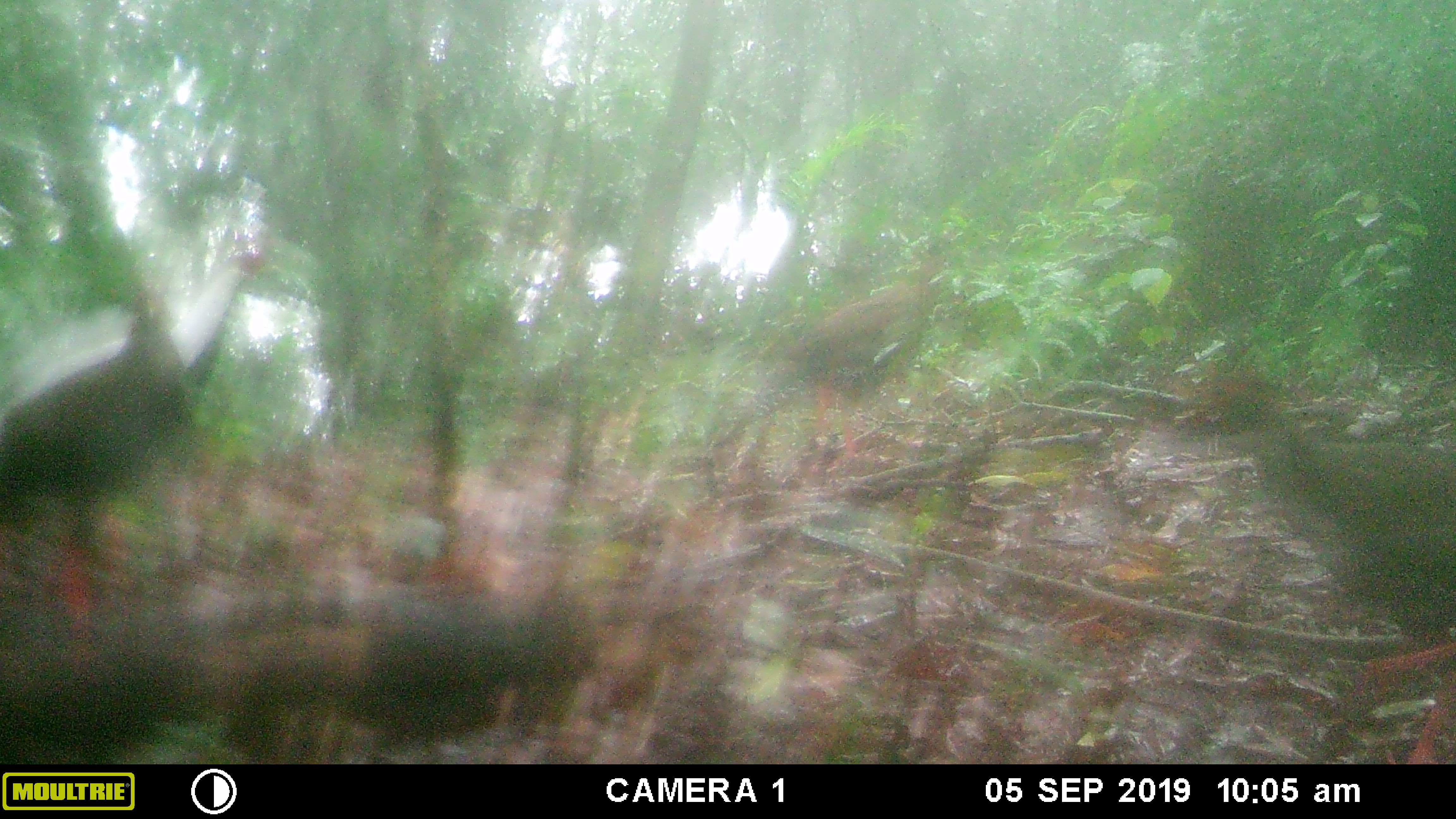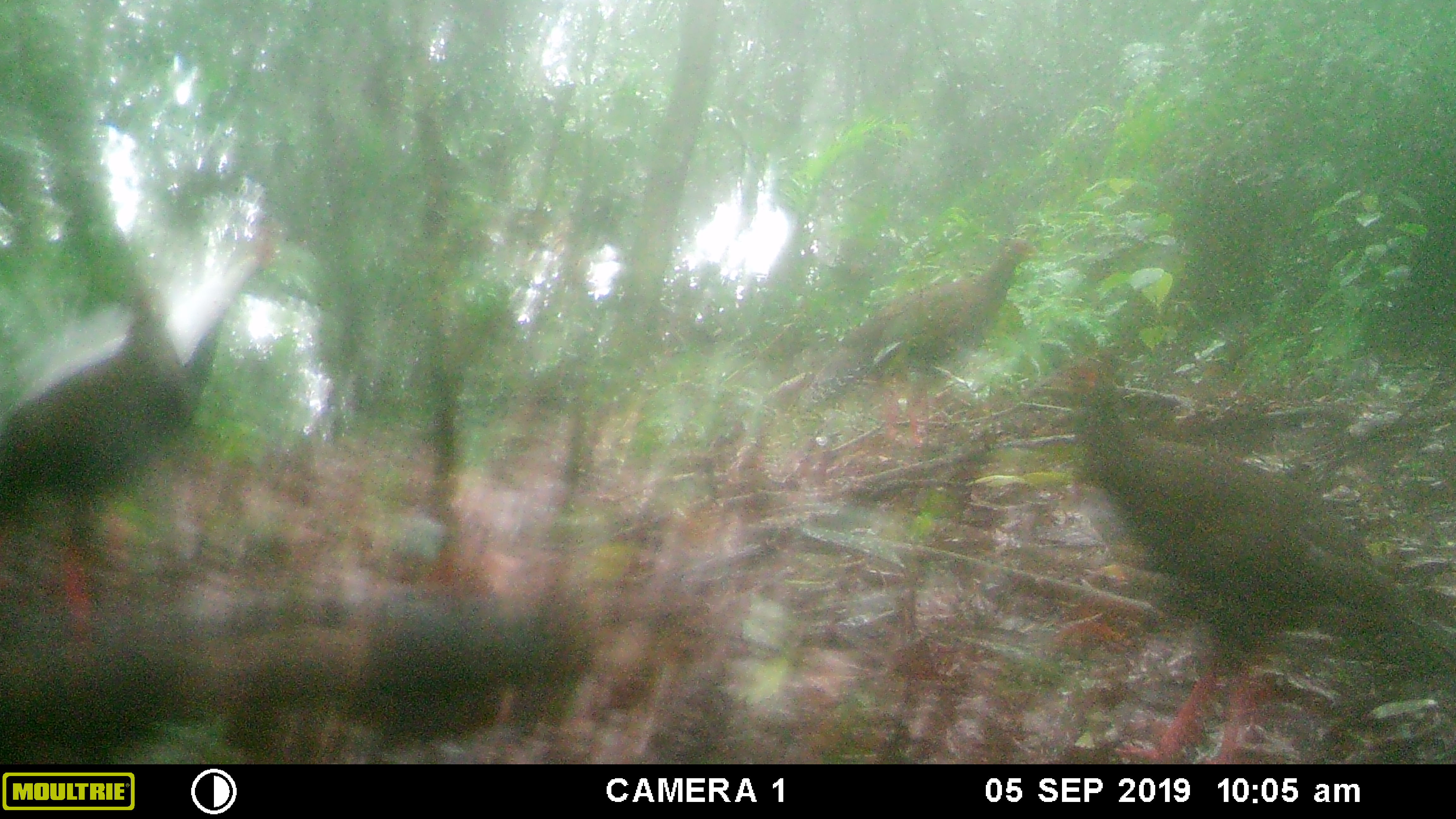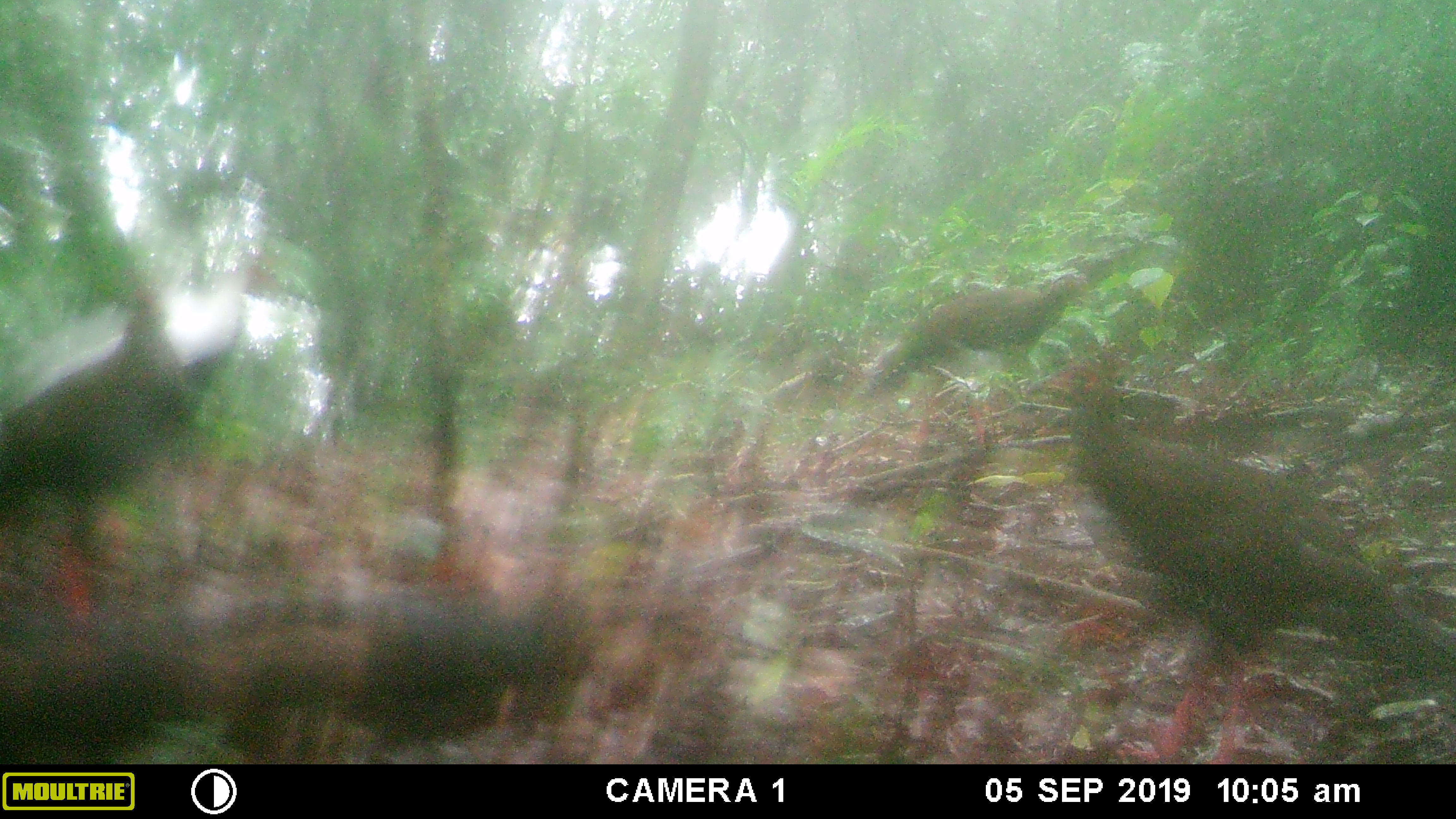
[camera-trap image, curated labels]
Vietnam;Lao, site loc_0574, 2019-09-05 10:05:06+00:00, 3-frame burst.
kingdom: Animalia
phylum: Chordata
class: Aves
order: Galliformes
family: Phasianidae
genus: Lophura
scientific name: Lophura nycthemera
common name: silver pheasant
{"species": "silver pheasant (Lophura nycthemera)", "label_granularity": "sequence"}